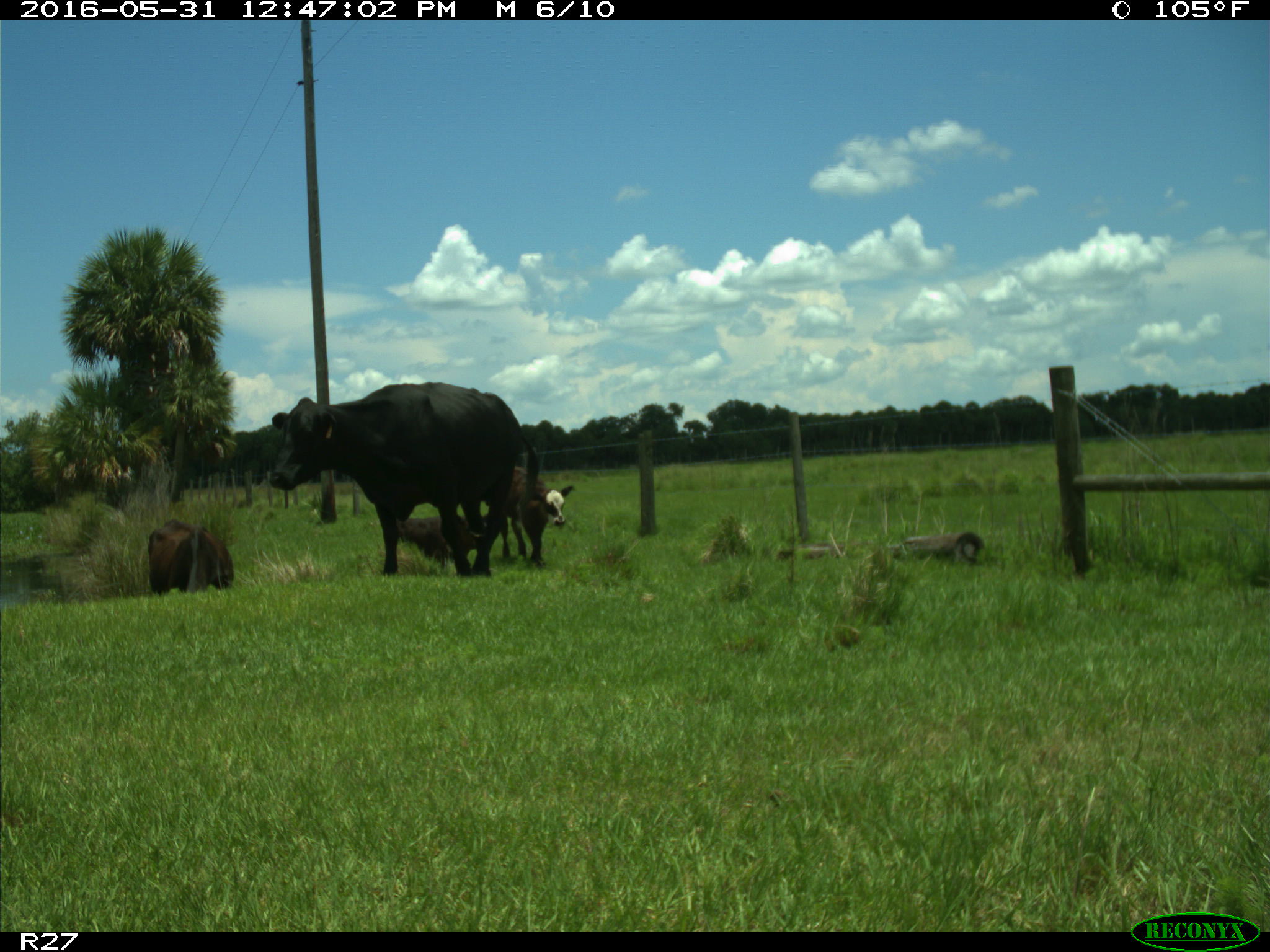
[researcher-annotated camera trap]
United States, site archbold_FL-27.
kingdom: Animalia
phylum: Chordata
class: Mammalia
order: Artiodactyla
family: Bovidae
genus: Bos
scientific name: Bos taurus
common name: domestic cow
Bos taurus (domestic cow).